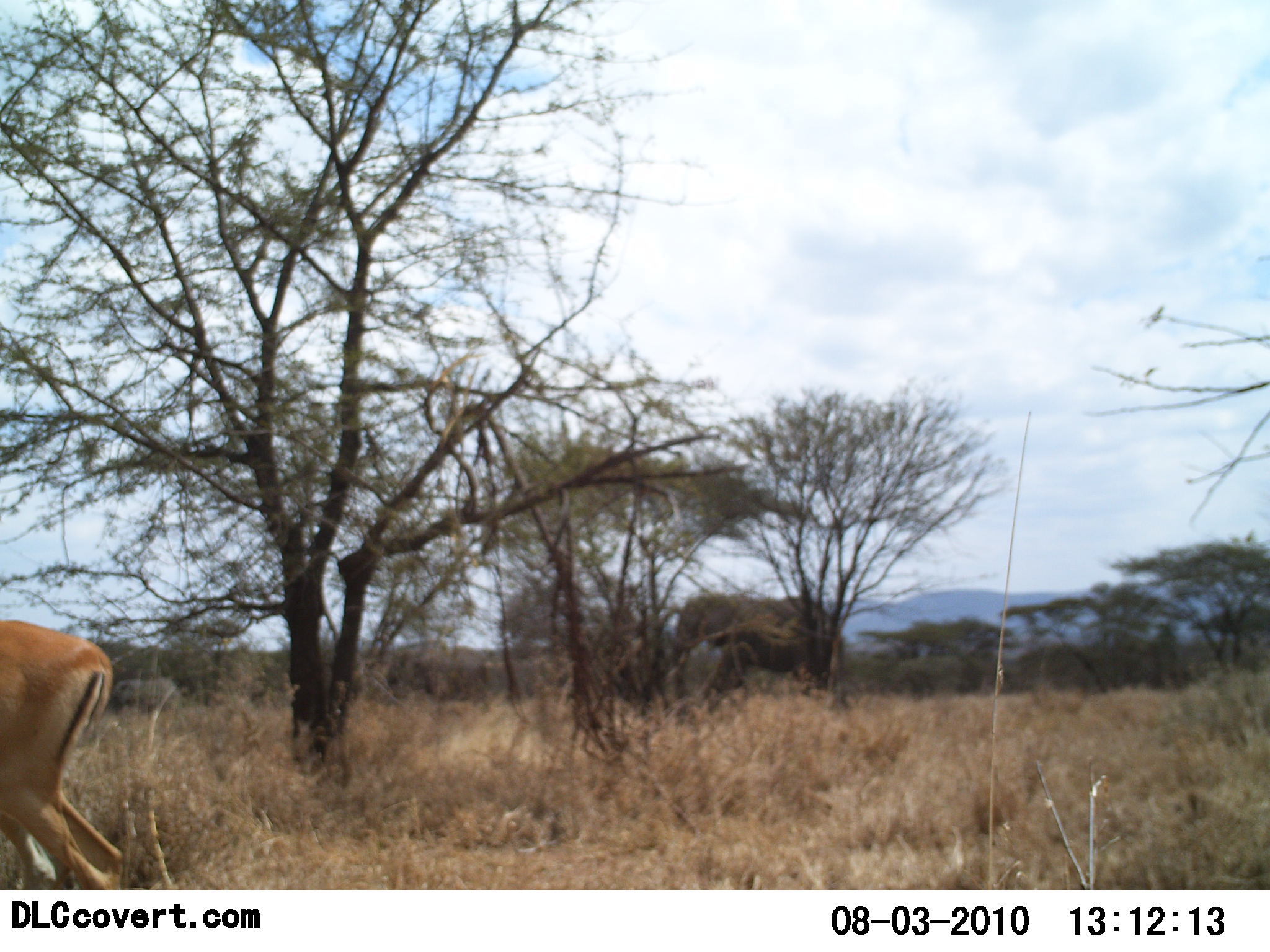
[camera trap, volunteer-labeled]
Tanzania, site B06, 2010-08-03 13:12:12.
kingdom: Animalia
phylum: Chordata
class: Mammalia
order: Artiodactyla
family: Bovidae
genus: Aepyceros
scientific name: Aepyceros melampus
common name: impala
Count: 1.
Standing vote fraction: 57%.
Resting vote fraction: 0%.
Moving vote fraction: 43%.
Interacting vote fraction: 0%.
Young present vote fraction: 0%.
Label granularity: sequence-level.